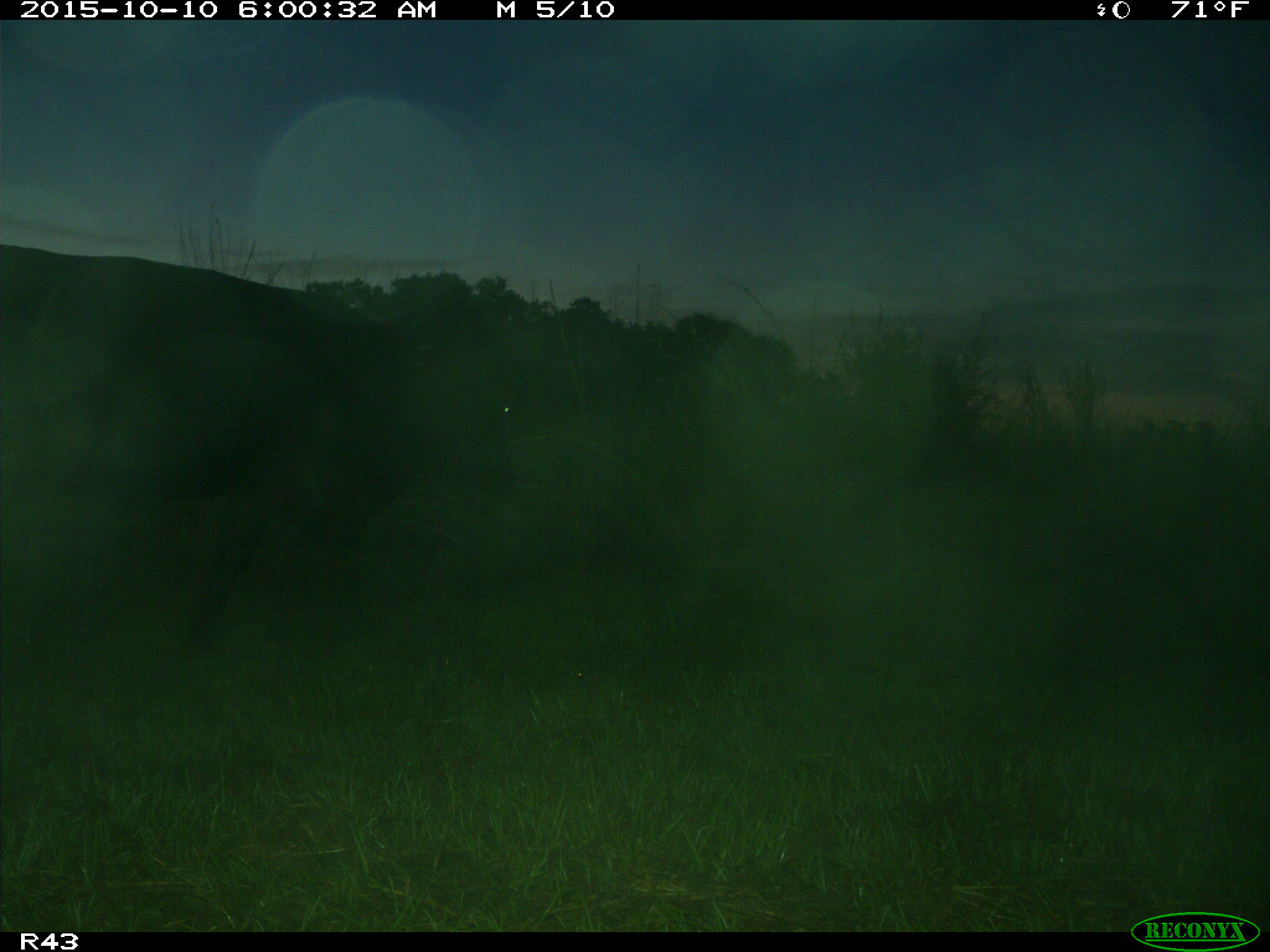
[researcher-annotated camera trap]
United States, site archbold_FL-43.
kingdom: Animalia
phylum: Chordata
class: Mammalia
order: Artiodactyla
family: Bovidae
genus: Bos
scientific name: Bos taurus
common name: domestic cow